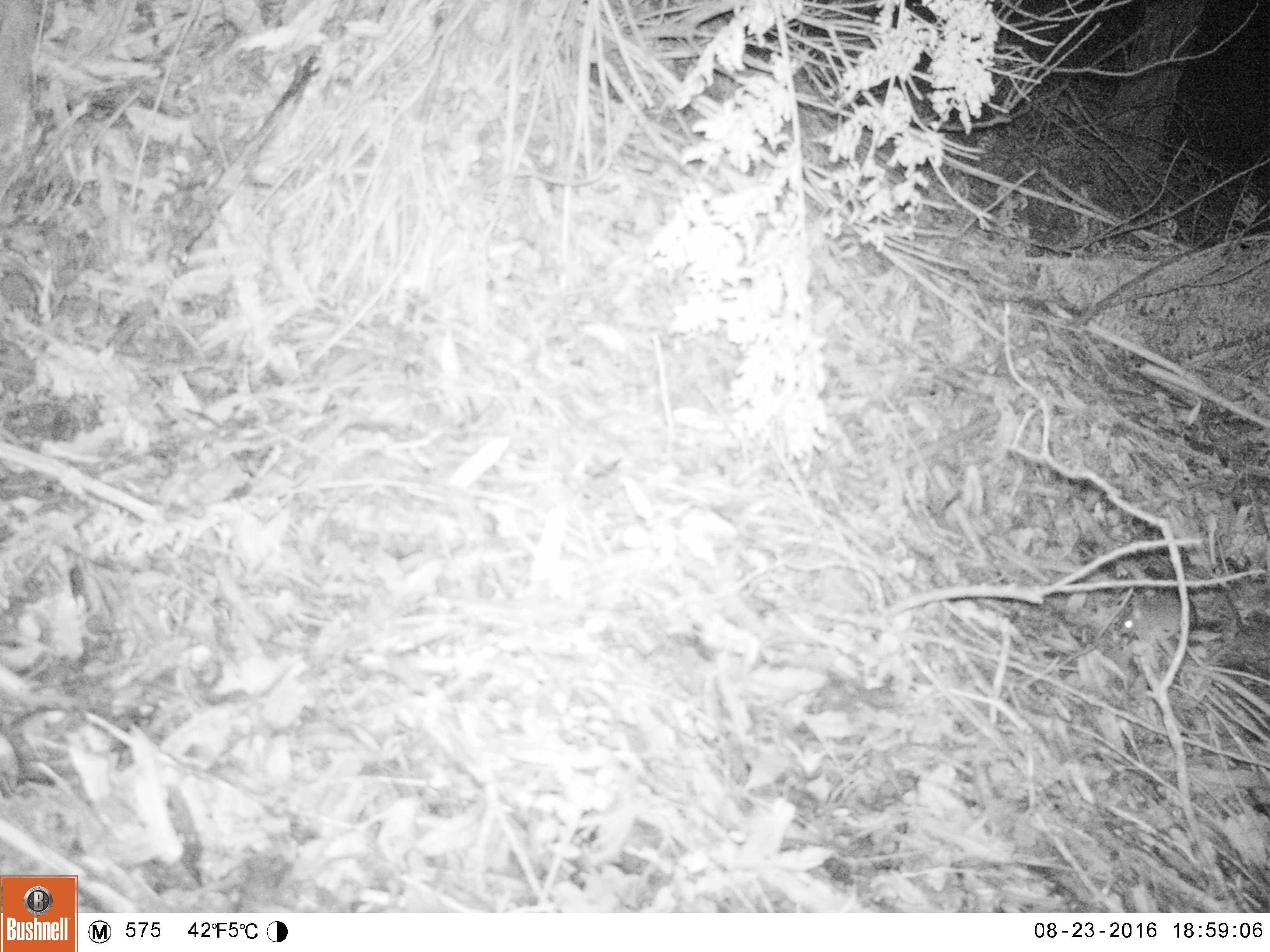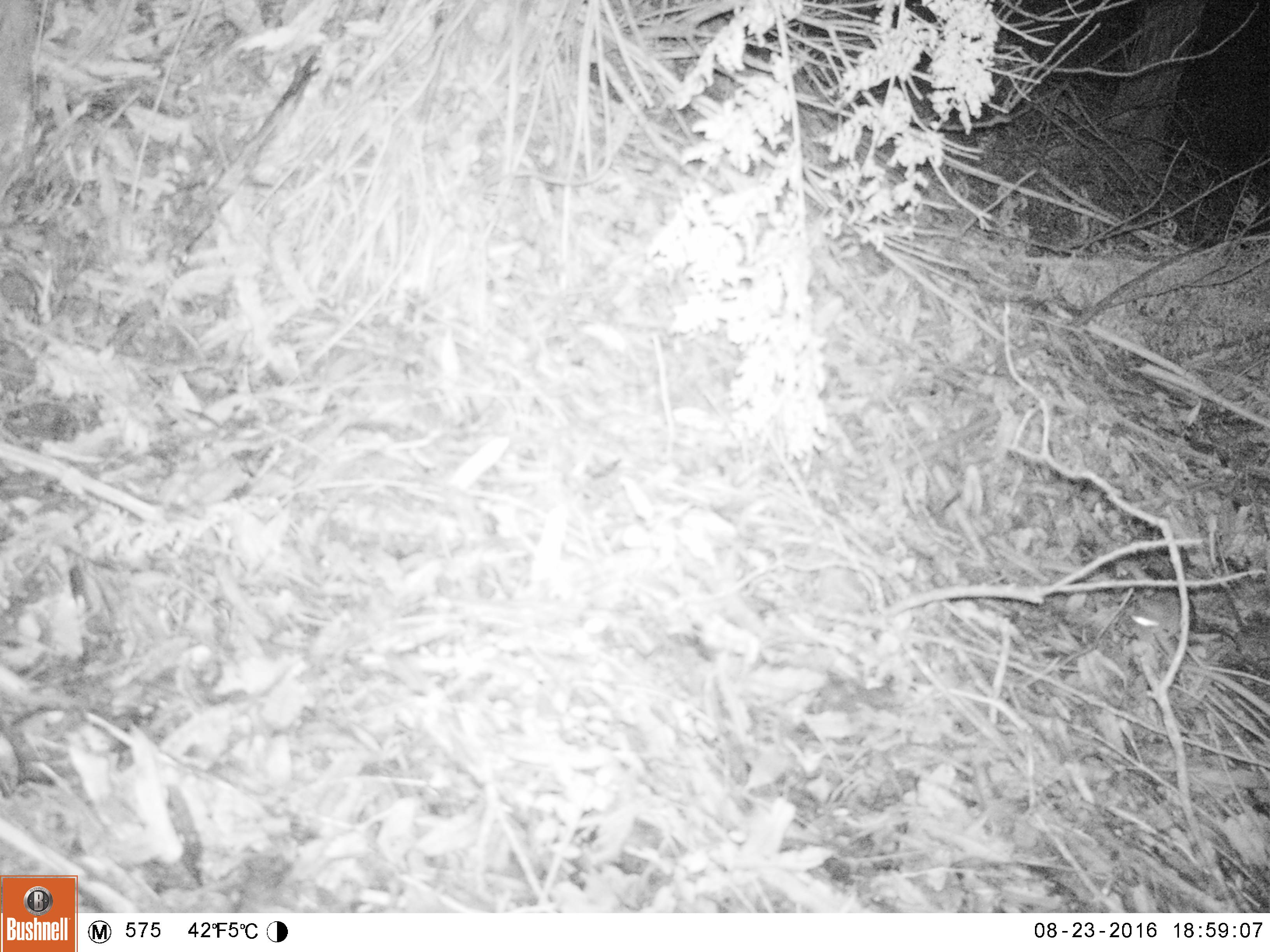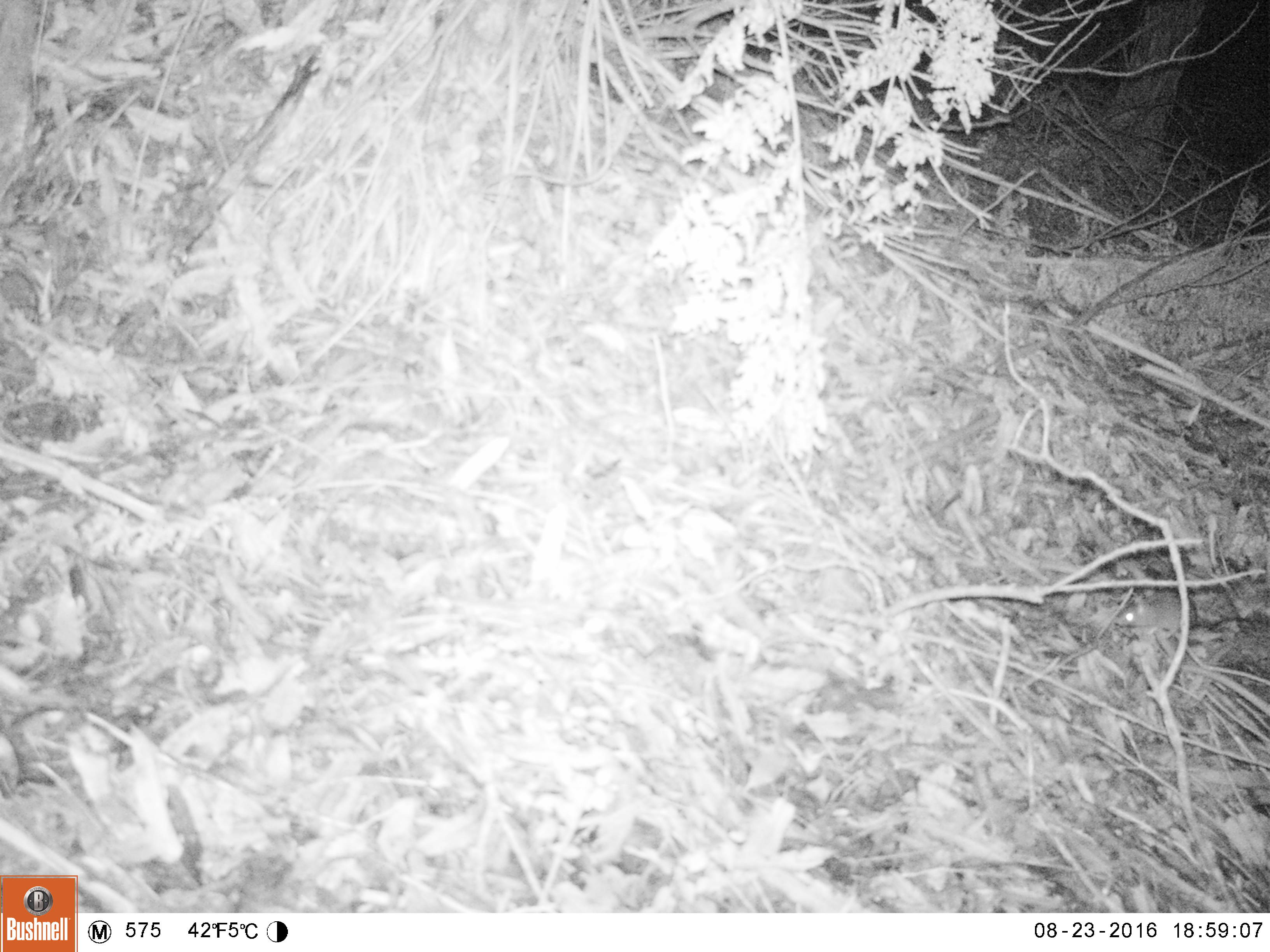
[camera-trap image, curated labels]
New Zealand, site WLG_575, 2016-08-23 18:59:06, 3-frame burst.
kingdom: Animalia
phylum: Chordata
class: Mammalia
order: Rodentia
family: Muridae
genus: Mus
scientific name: Mus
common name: mouse